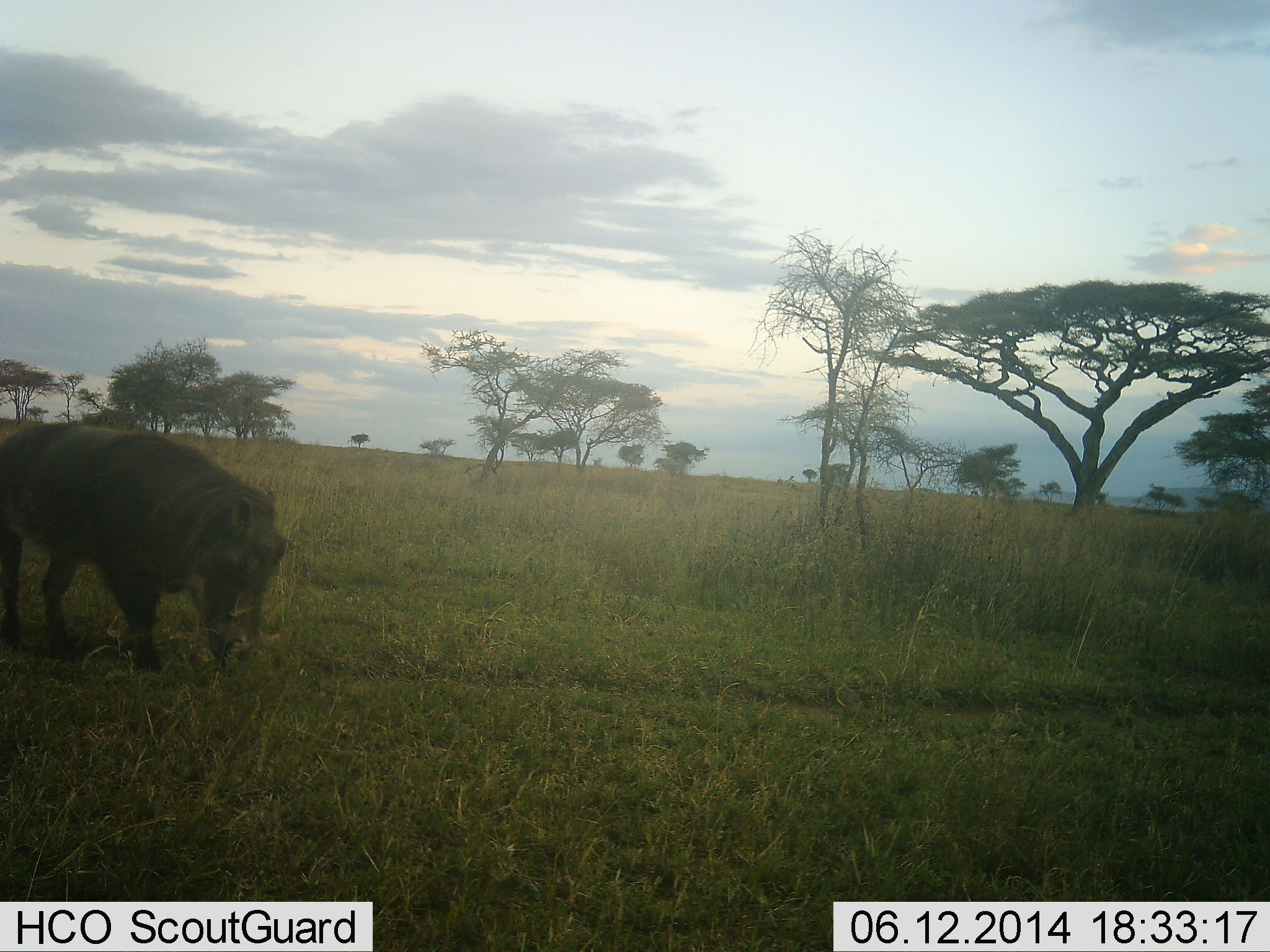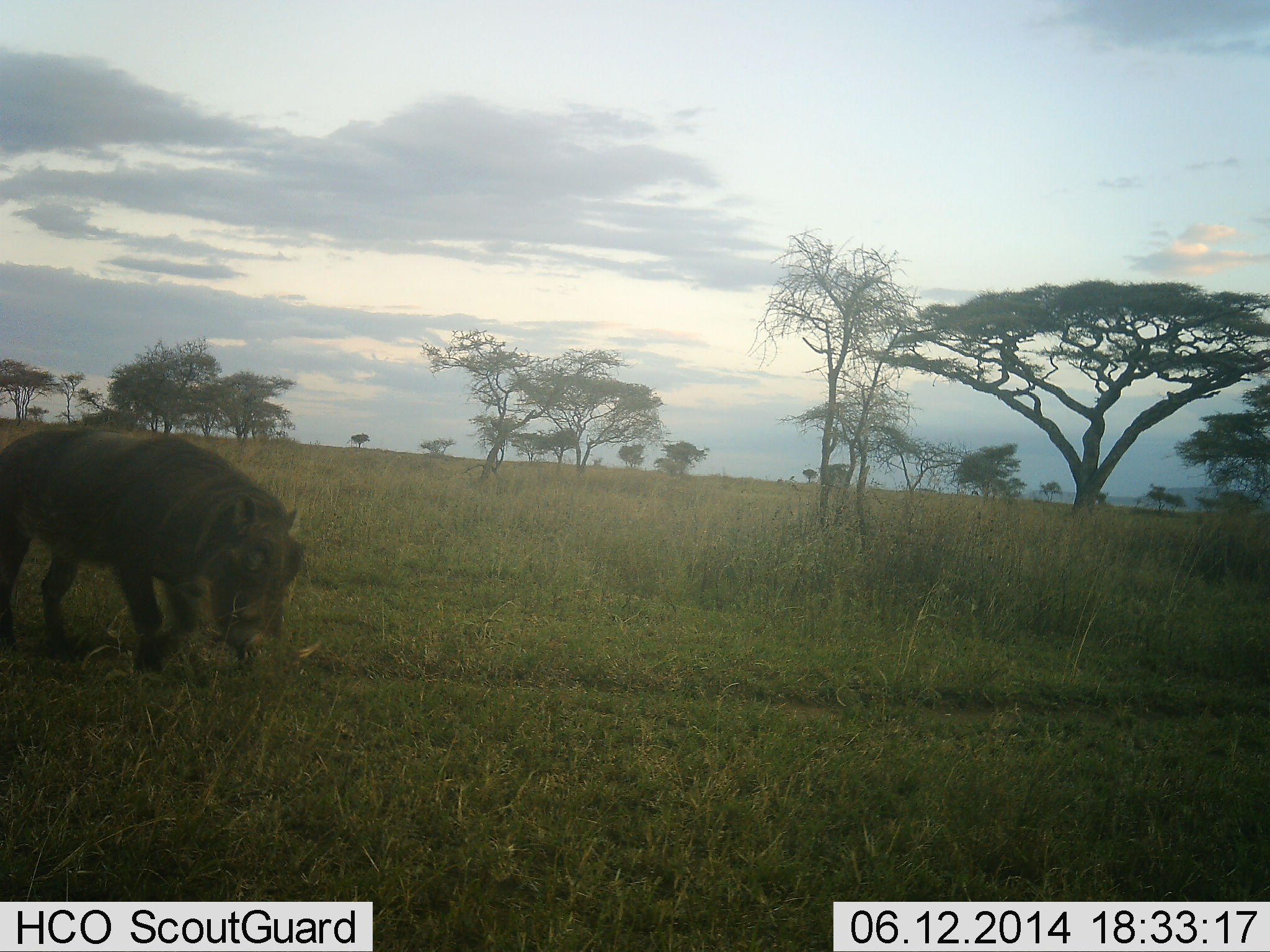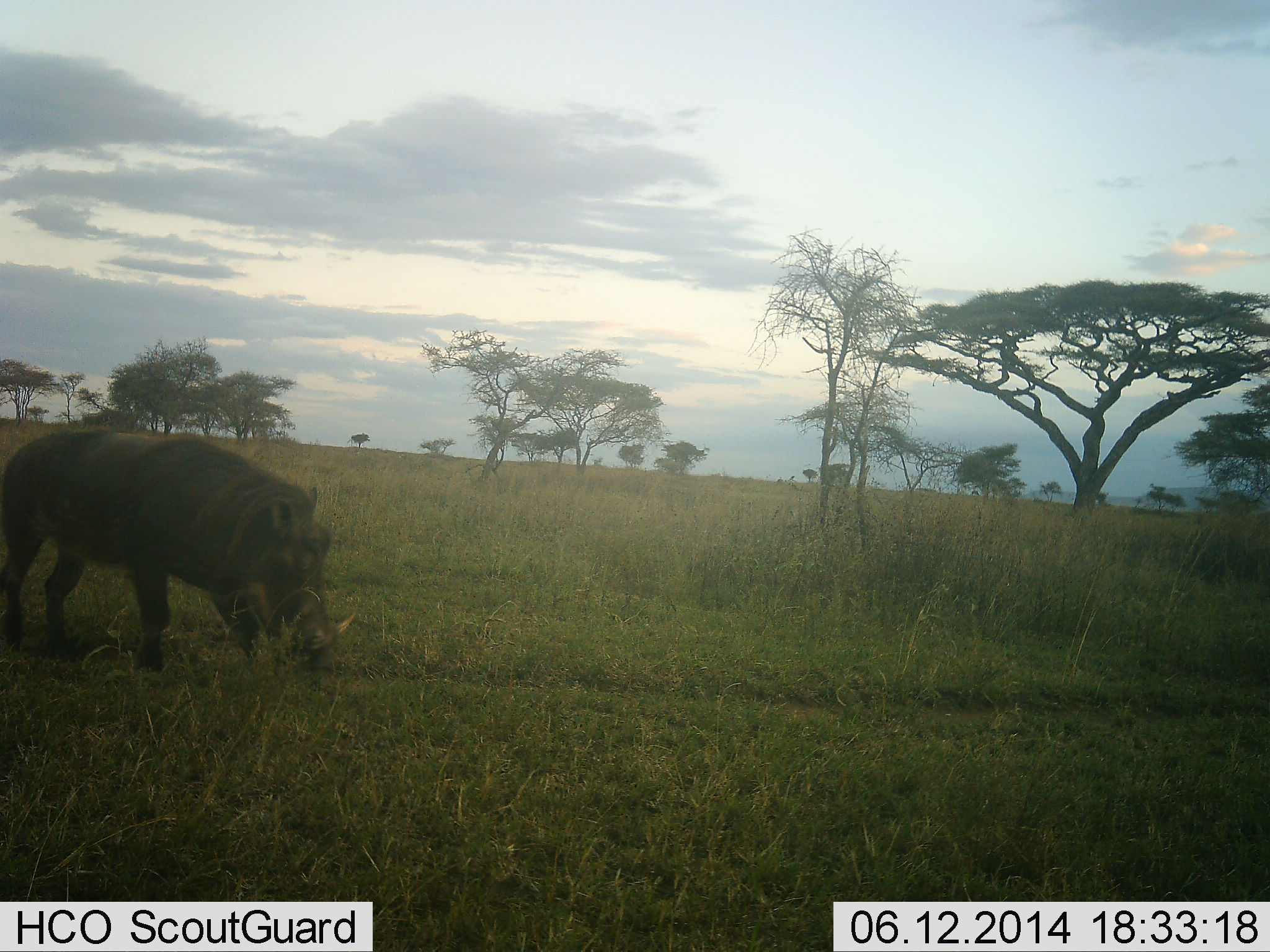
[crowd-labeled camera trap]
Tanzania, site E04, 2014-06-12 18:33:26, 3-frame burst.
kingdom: Animalia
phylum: Chordata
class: Mammalia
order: Artiodactyla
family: Suidae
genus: Phacochoerus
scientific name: Phacochoerus africanus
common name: warthog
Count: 1.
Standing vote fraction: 10%.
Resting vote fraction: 0%.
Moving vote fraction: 60%.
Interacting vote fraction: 0%.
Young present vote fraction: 0%.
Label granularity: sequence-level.